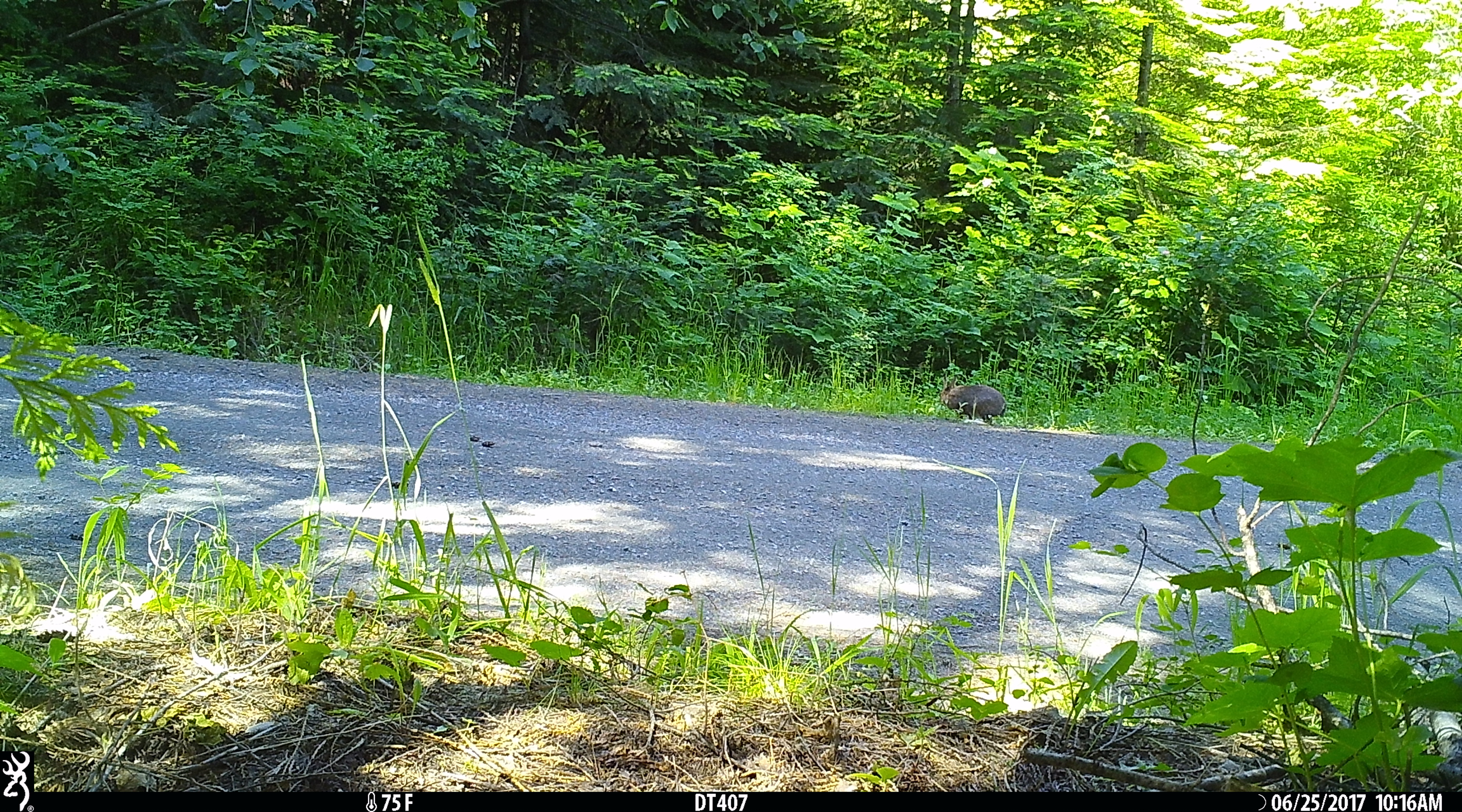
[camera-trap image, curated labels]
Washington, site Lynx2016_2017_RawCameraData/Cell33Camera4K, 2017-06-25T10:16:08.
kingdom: Animalia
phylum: Chordata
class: Mammalia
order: Lagomorpha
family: Leporidae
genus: Lepus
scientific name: Lepus americanus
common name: snowshoe hare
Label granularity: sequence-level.